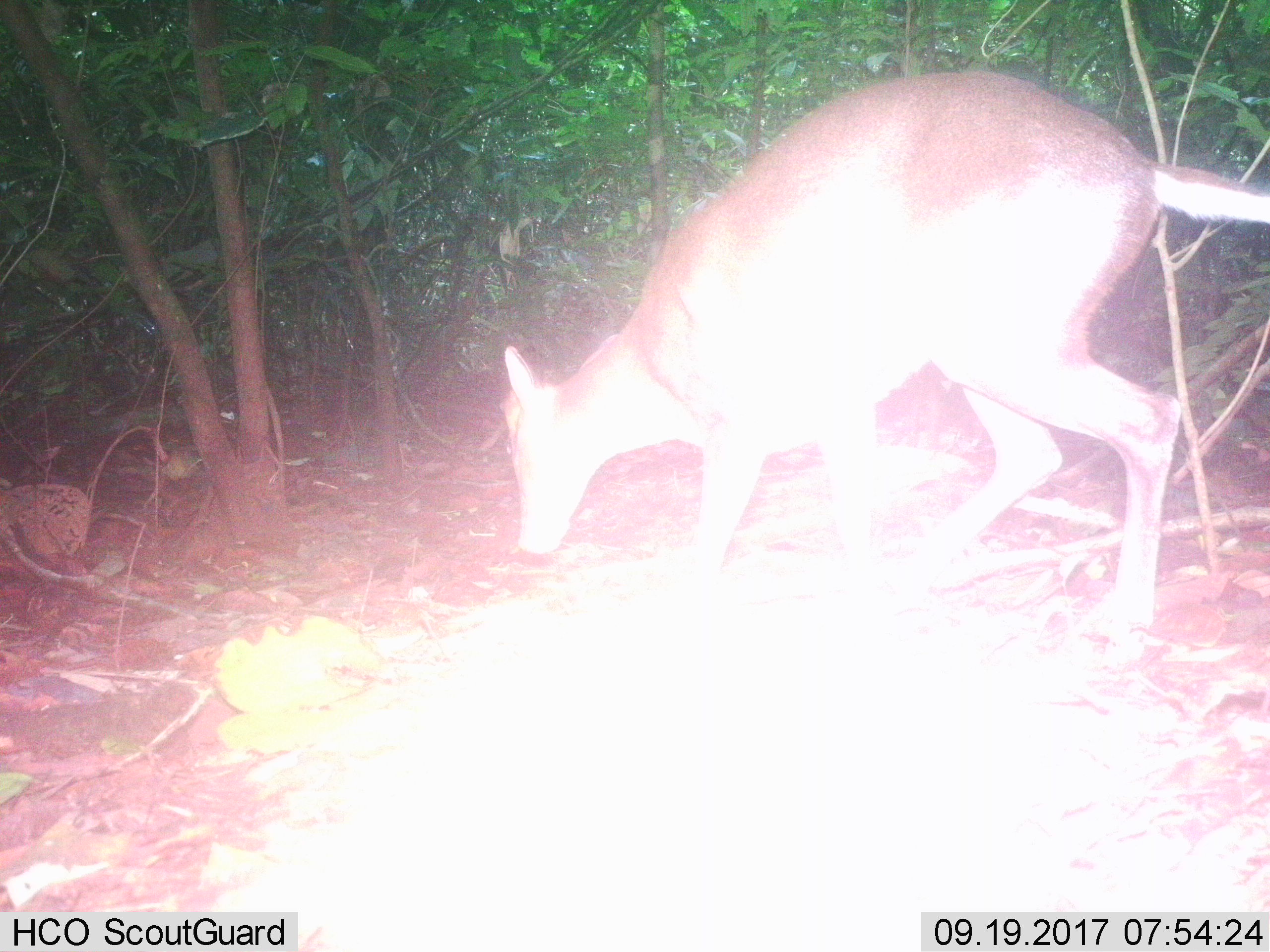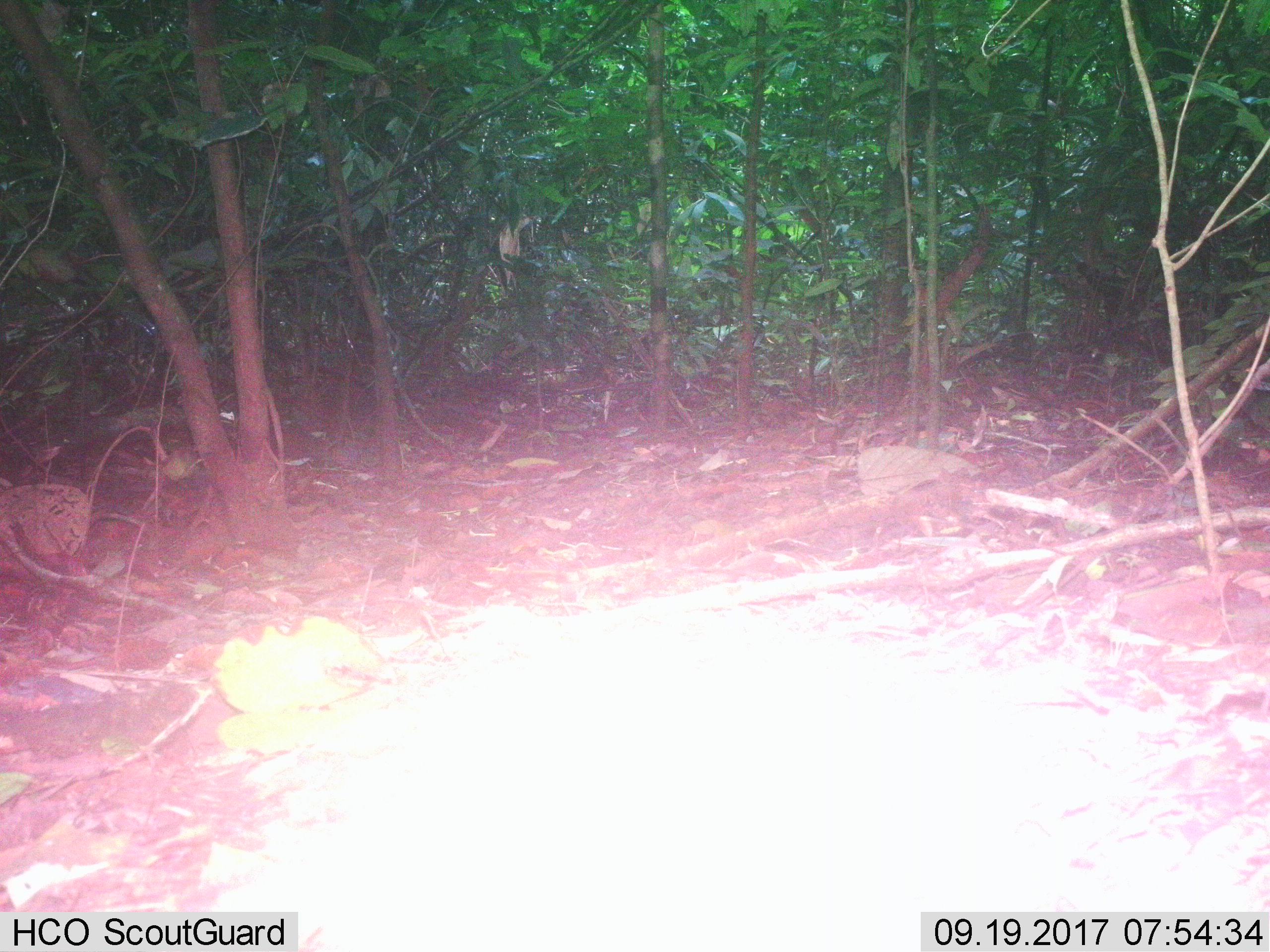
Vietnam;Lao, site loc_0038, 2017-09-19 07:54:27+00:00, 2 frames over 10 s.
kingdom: Animalia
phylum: Chordata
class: Mammalia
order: Artiodactyla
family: Cervidae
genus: Muntiacus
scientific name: Muntiacus rooseveltorum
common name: roosevelt's muntjac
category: roosevelts muntjac group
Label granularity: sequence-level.